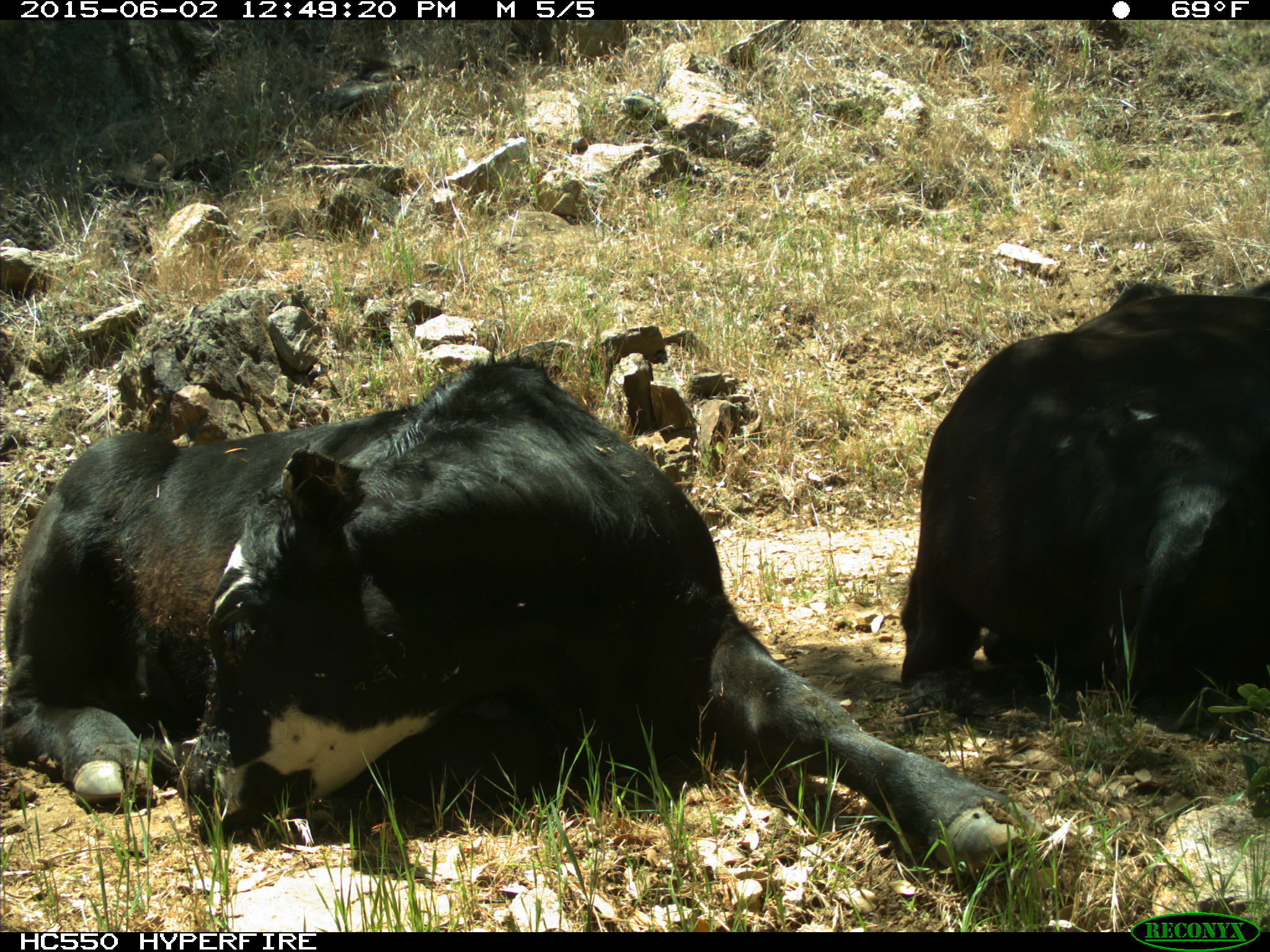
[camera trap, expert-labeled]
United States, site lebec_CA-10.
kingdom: Animalia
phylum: Chordata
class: Mammalia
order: Artiodactyla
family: Bovidae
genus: Bos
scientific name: Bos taurus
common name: domestic cow